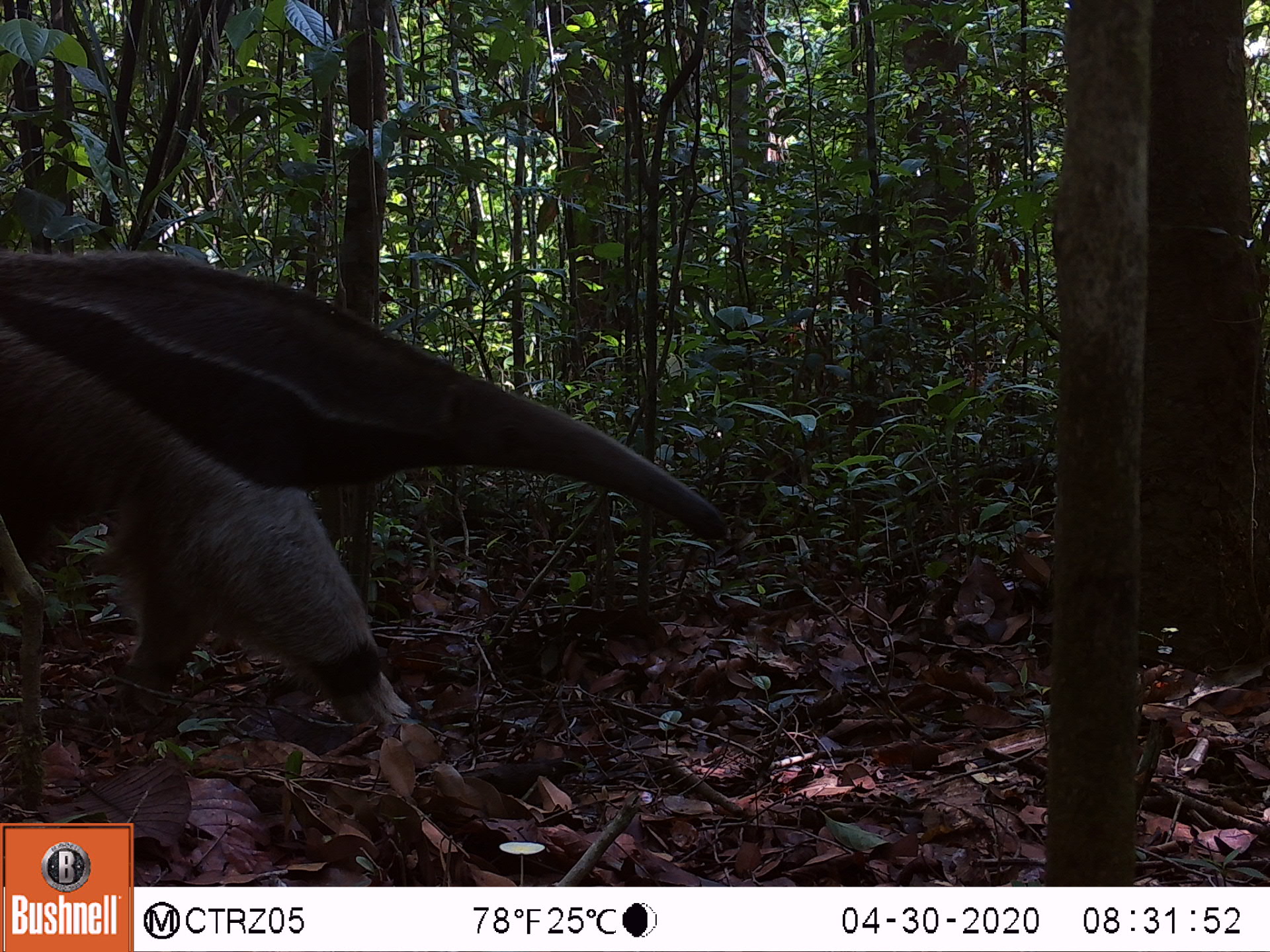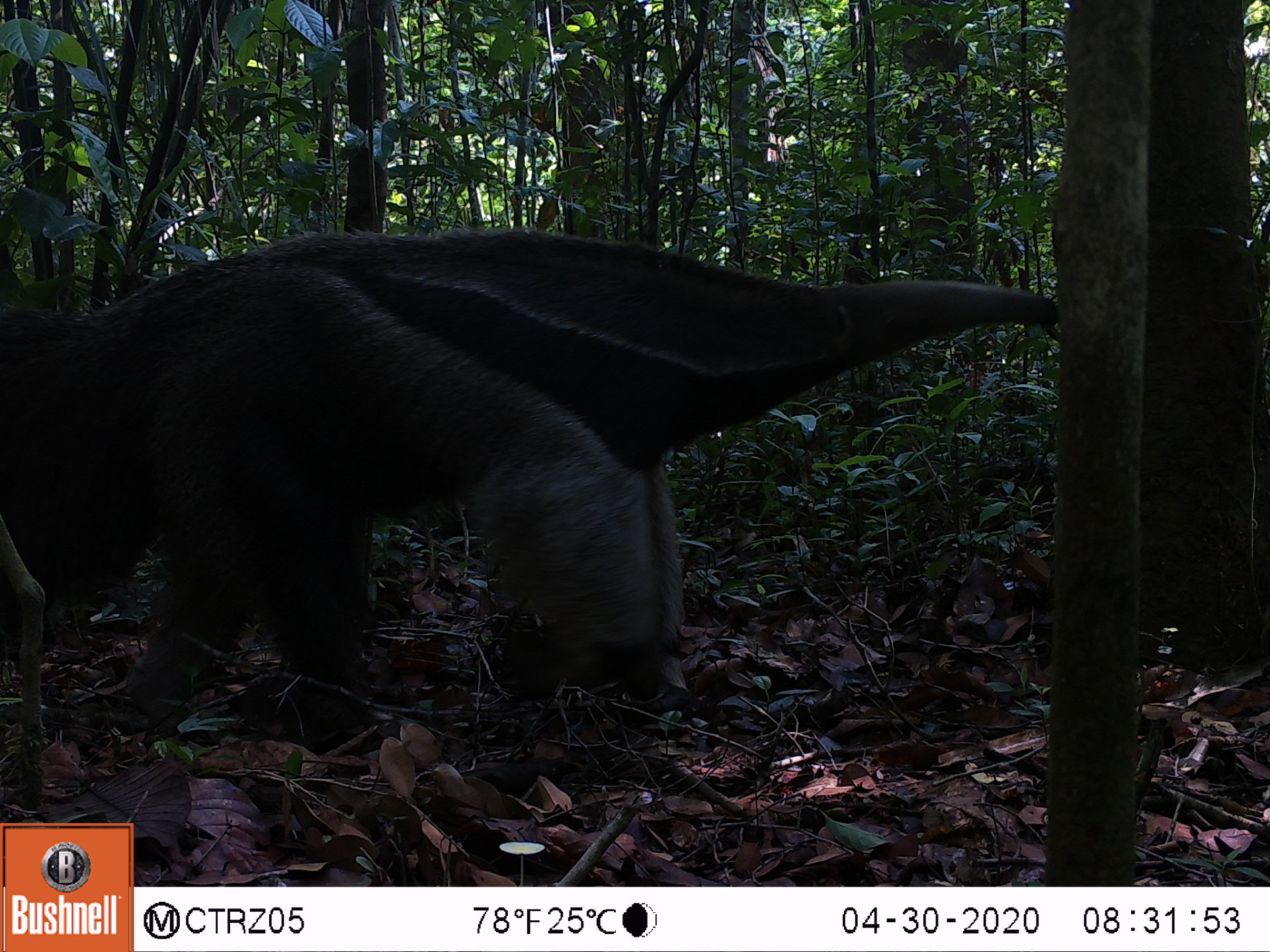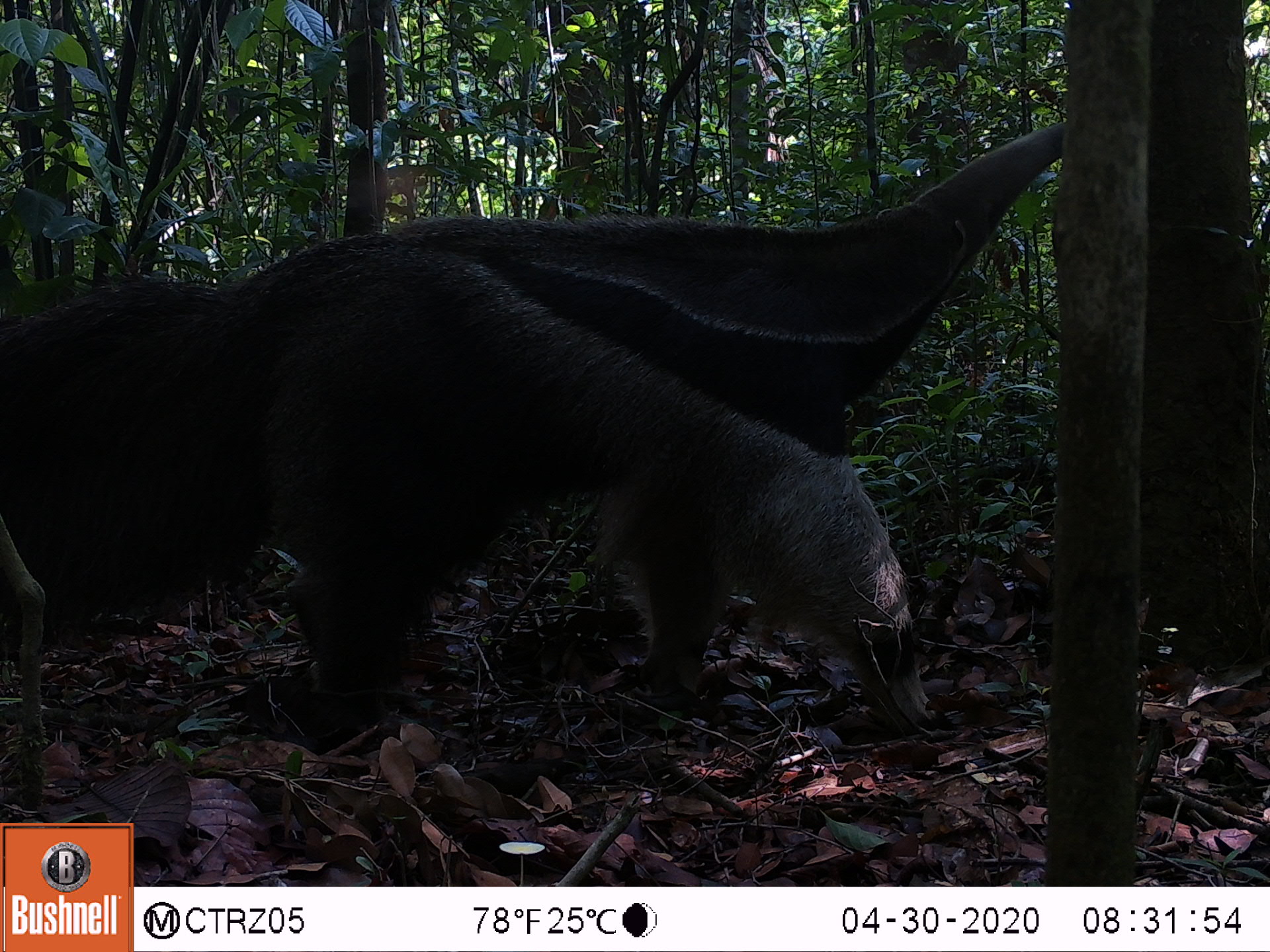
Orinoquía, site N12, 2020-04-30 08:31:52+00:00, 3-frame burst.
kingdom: Animalia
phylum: Chordata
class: Mammalia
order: Pilosa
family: Myrmecophagidae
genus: Myrmecophaga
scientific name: Myrmecophaga tridactyla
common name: giant anteater